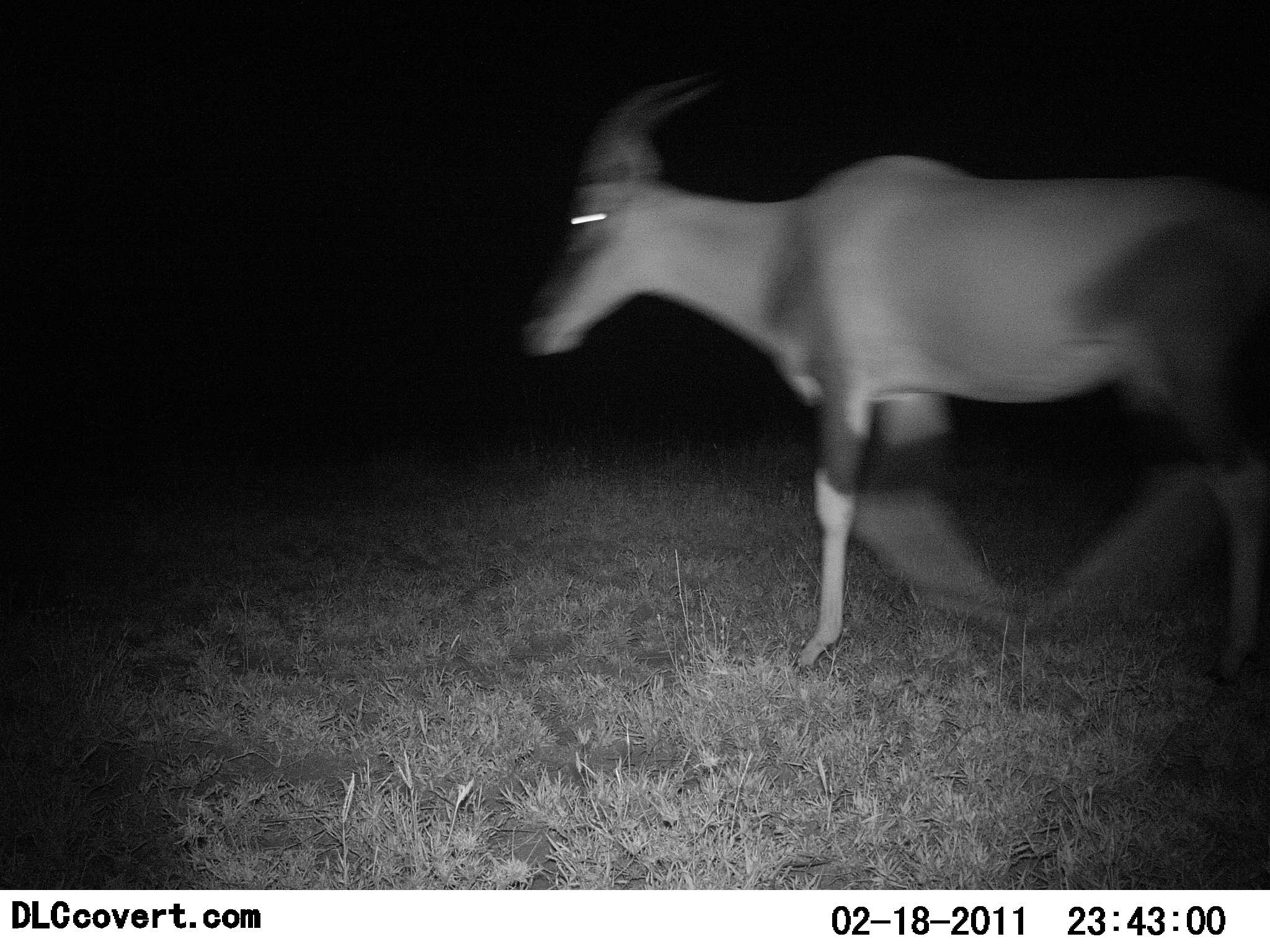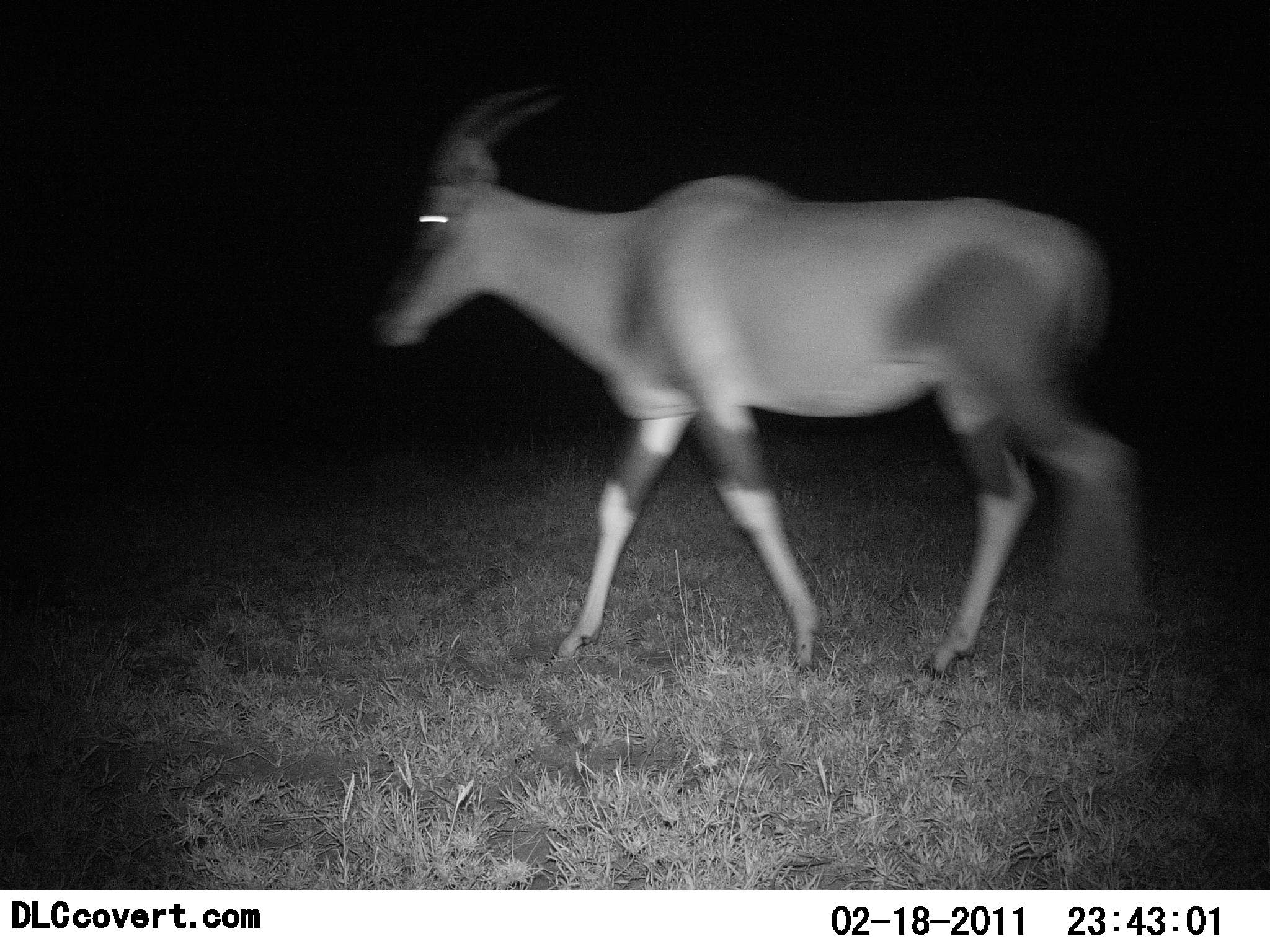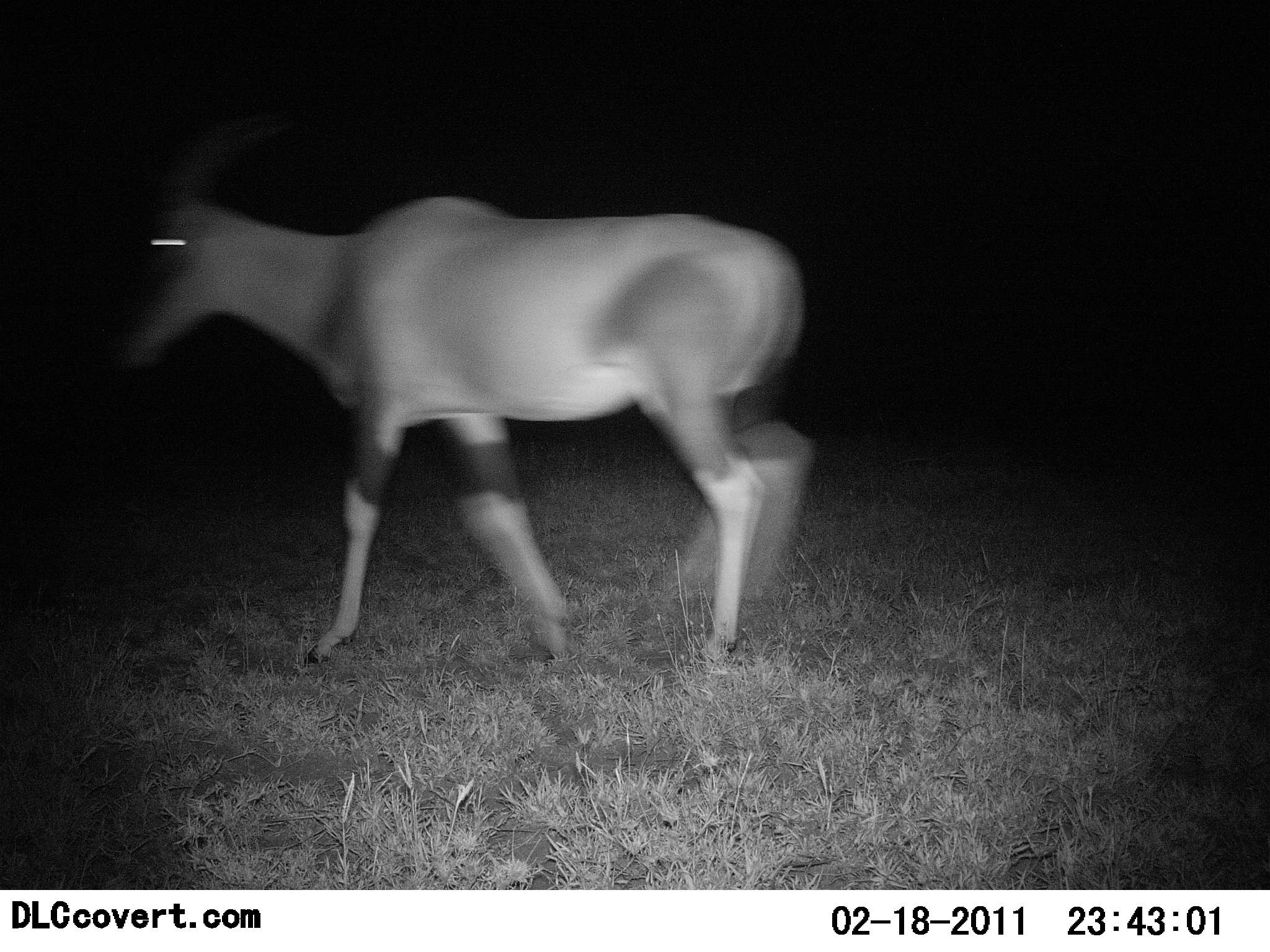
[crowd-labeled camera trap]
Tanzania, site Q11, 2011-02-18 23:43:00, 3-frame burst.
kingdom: Animalia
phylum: Chordata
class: Mammalia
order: Artiodactyla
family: Bovidae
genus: Damaliscus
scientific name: Damaliscus lunatus jimela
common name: topi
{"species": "topi (Damaliscus lunatus jimela)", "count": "1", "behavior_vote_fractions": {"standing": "0%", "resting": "0%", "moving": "100%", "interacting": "0%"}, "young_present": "0%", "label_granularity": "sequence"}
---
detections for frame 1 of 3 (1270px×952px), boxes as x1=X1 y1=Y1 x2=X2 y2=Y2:
animal: x1=512 y1=68 x2=1270 y2=691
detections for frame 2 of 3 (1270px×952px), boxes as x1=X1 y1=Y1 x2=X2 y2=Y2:
animal: x1=362 y1=67 x2=1152 y2=683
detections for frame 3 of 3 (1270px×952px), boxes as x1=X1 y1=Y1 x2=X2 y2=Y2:
animal: x1=100 y1=98 x2=820 y2=668